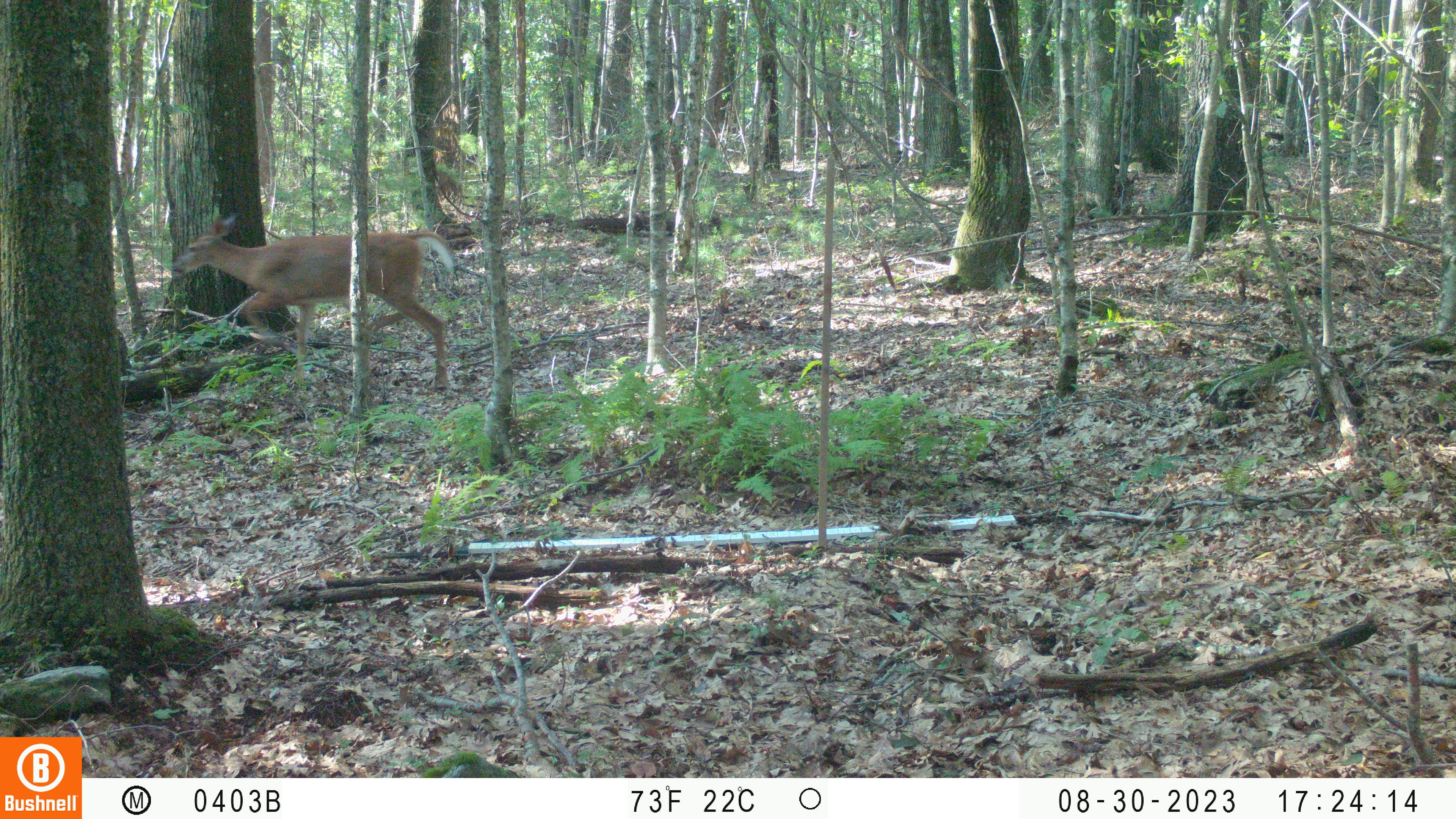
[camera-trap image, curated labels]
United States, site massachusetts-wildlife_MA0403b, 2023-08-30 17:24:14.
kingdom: Animalia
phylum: Chordata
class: Mammalia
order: Artiodactyla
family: Cervidae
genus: Odocoileus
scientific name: Odocoileus virginianus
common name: white-tailed deer